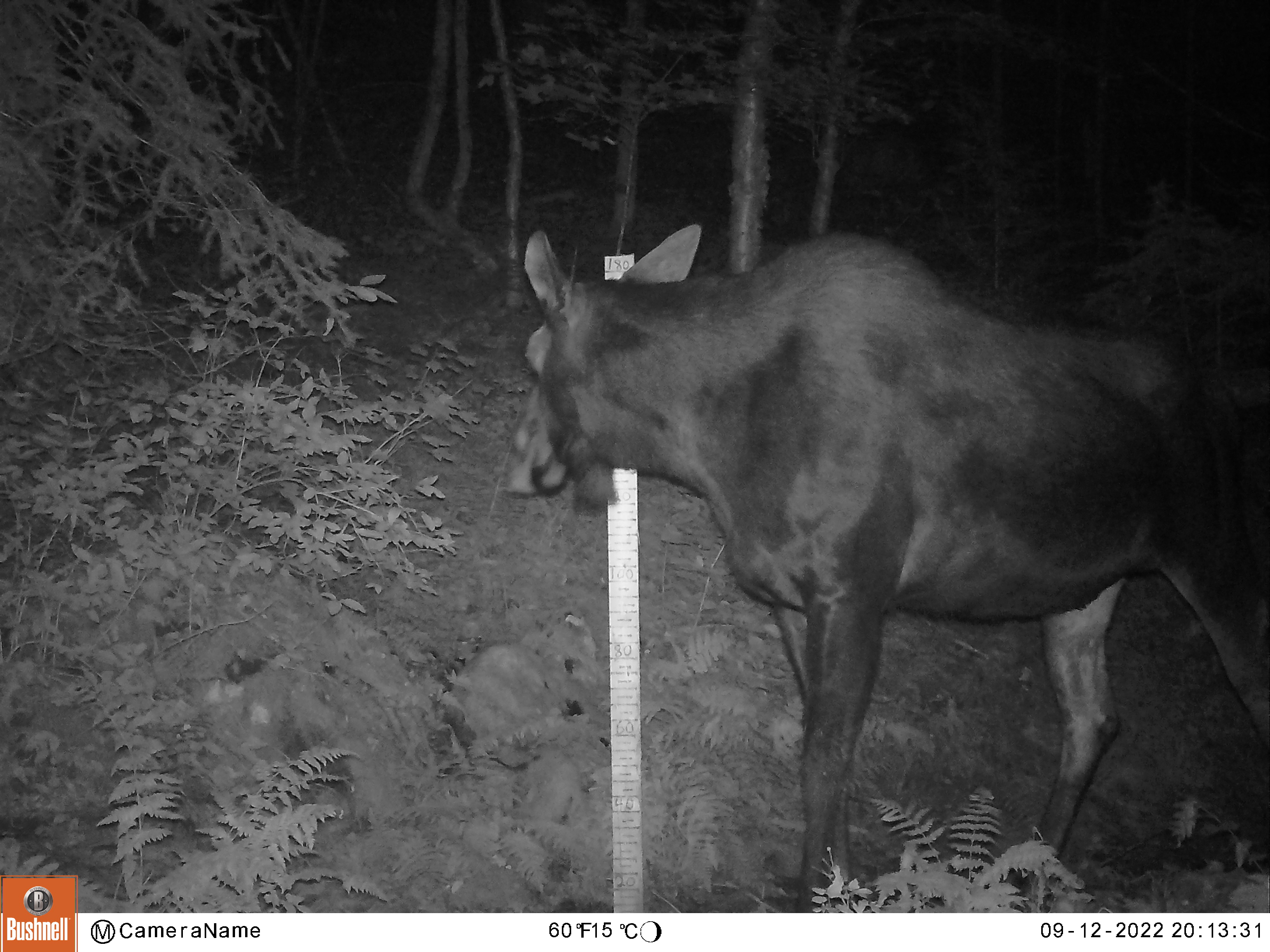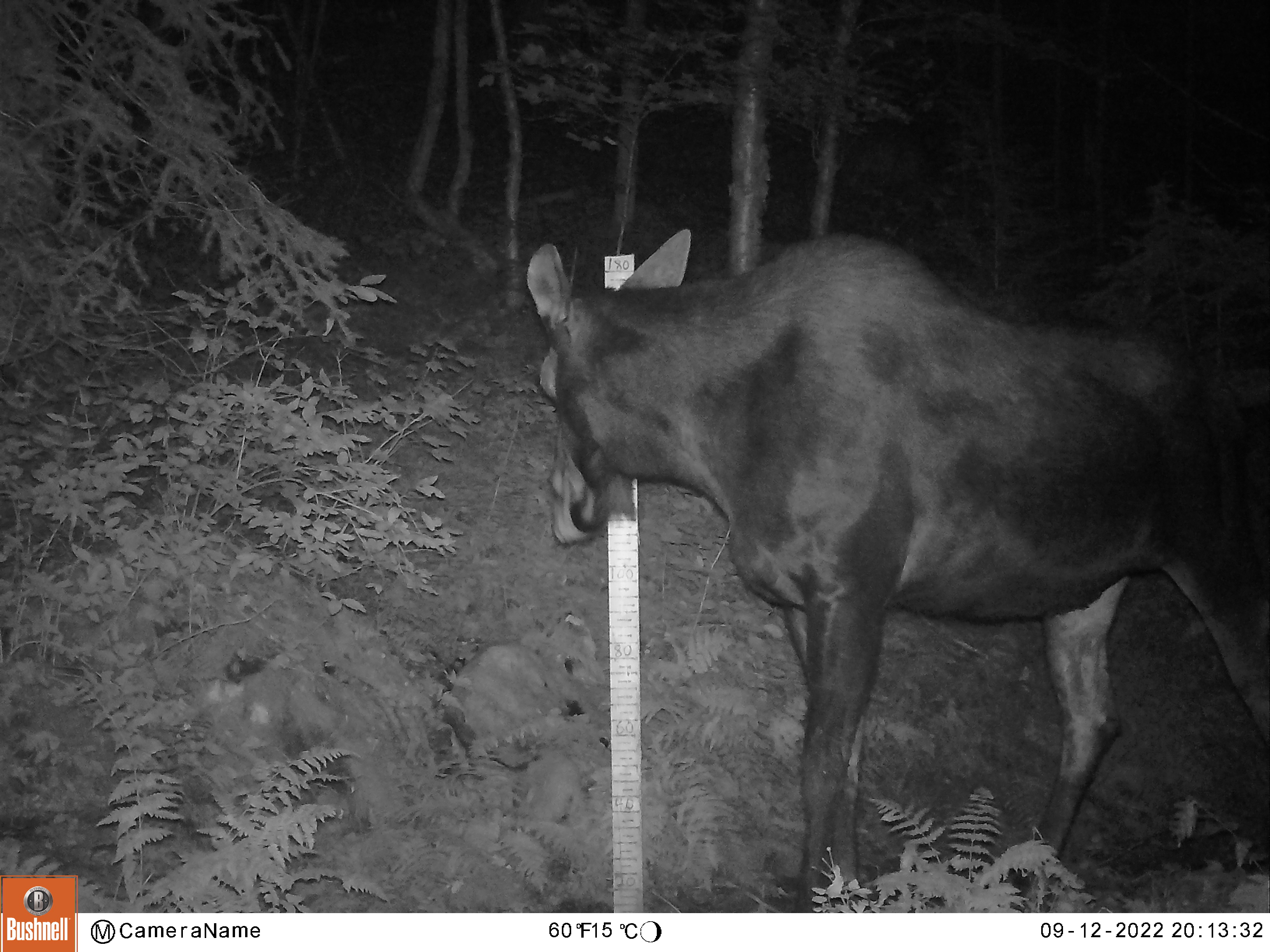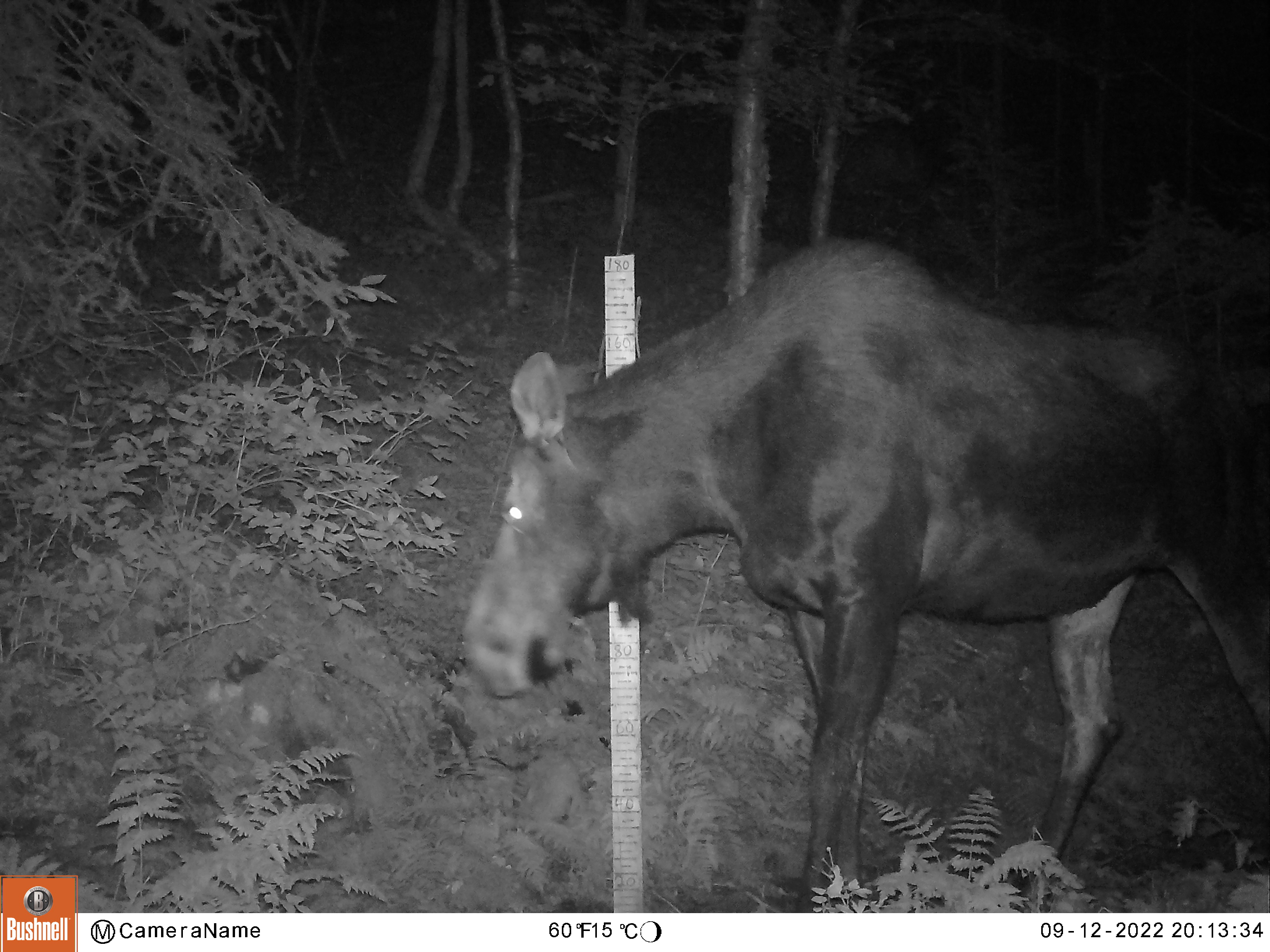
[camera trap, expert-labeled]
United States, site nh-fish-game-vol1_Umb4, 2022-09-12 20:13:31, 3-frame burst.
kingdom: Animalia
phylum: Chordata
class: Mammalia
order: Artiodactyla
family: Cervidae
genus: Alces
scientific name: Alces alces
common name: moose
Moose (Alces alces).